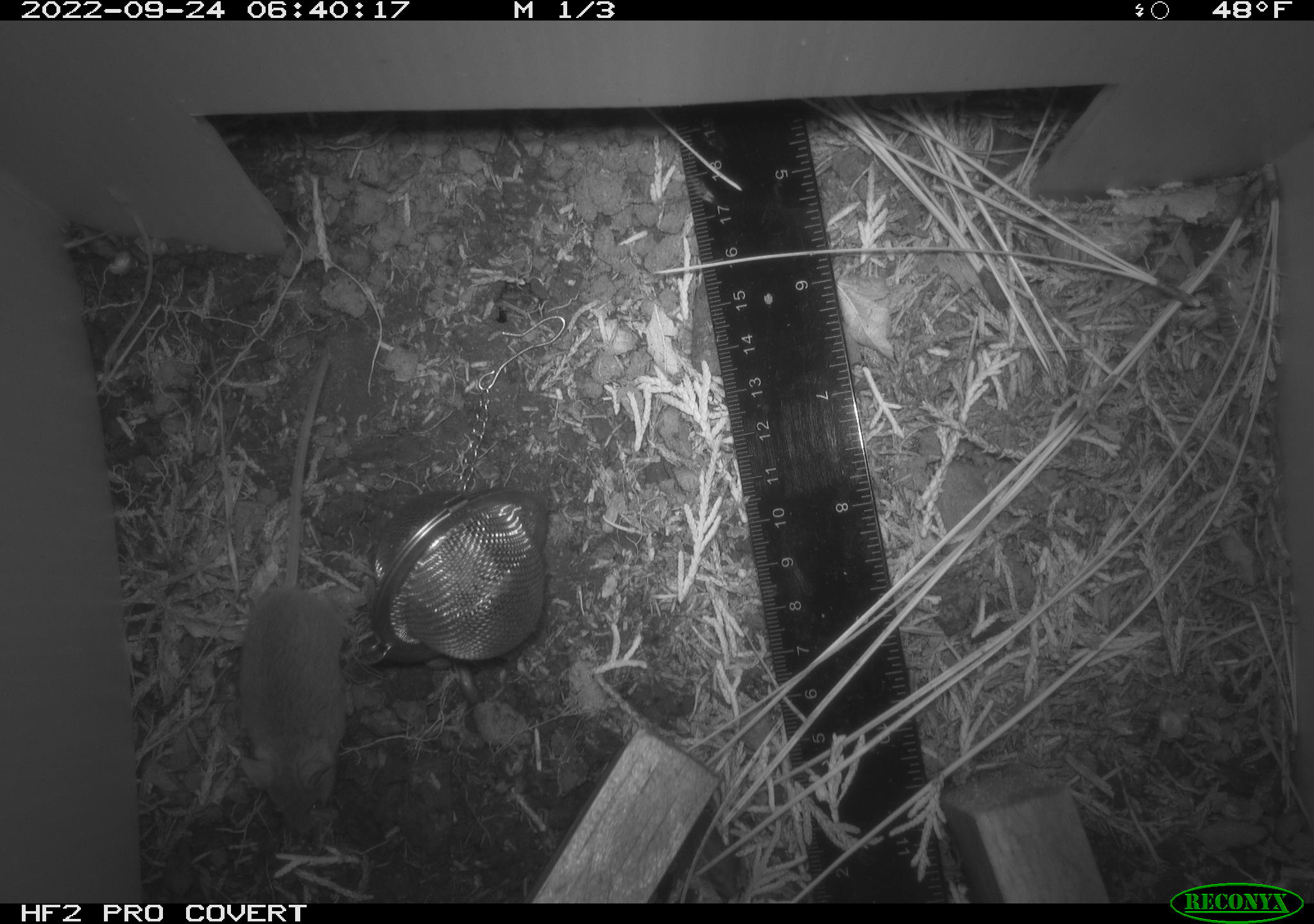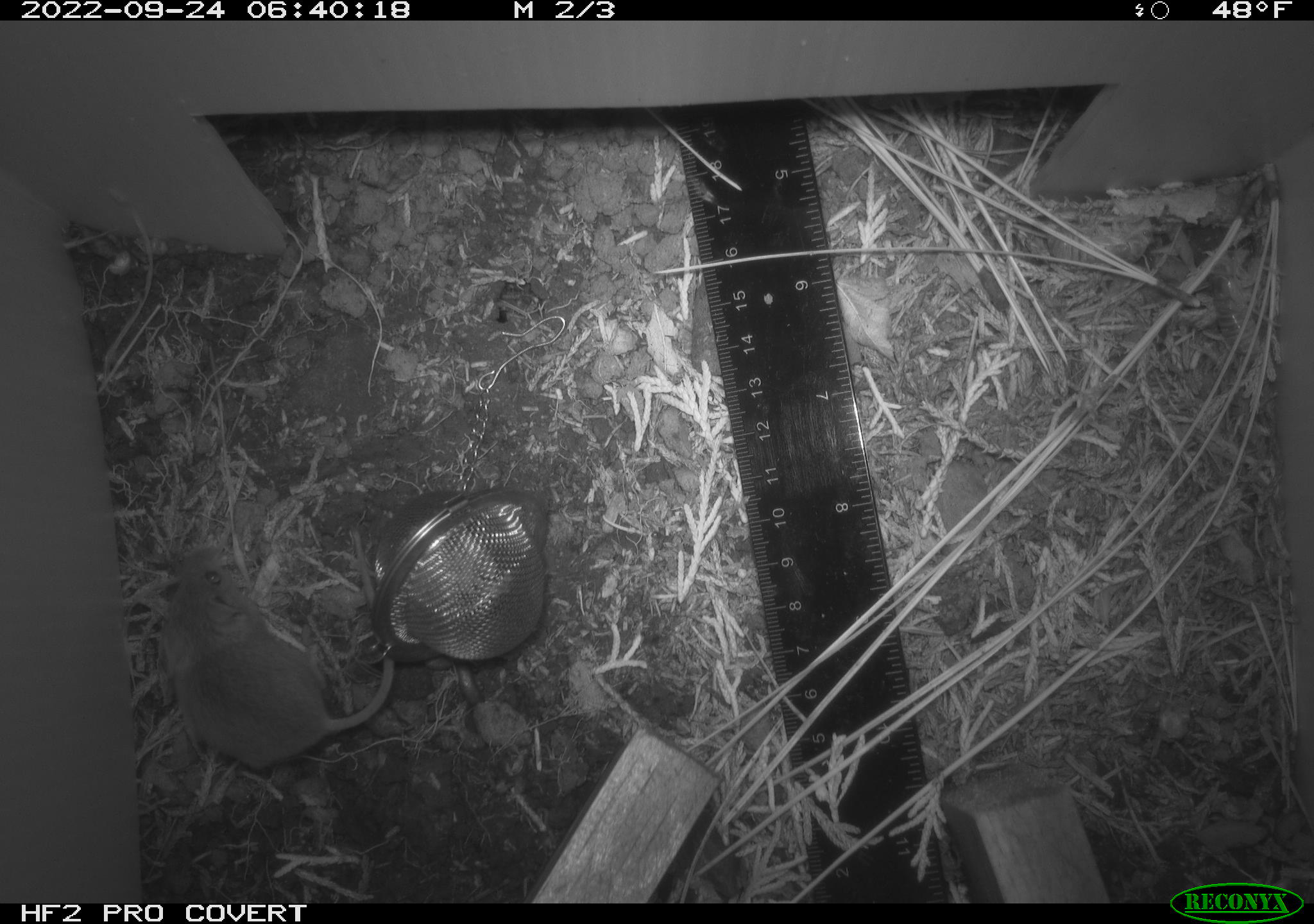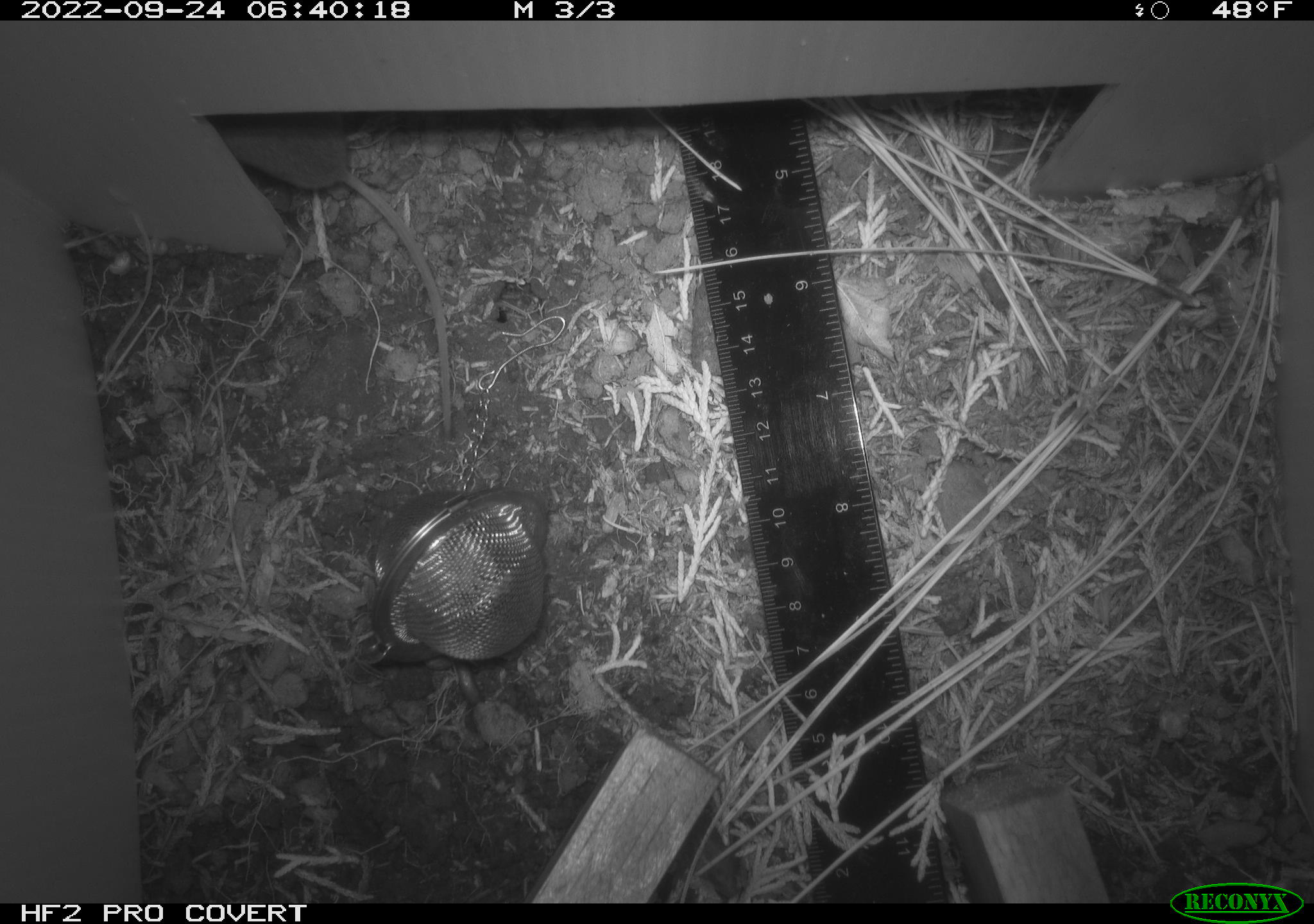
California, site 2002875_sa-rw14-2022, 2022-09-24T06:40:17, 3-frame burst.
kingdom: Animalia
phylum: Chordata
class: Mammalia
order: Rodentia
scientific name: Rodentia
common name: mouse species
Mouse species (Rodentia).